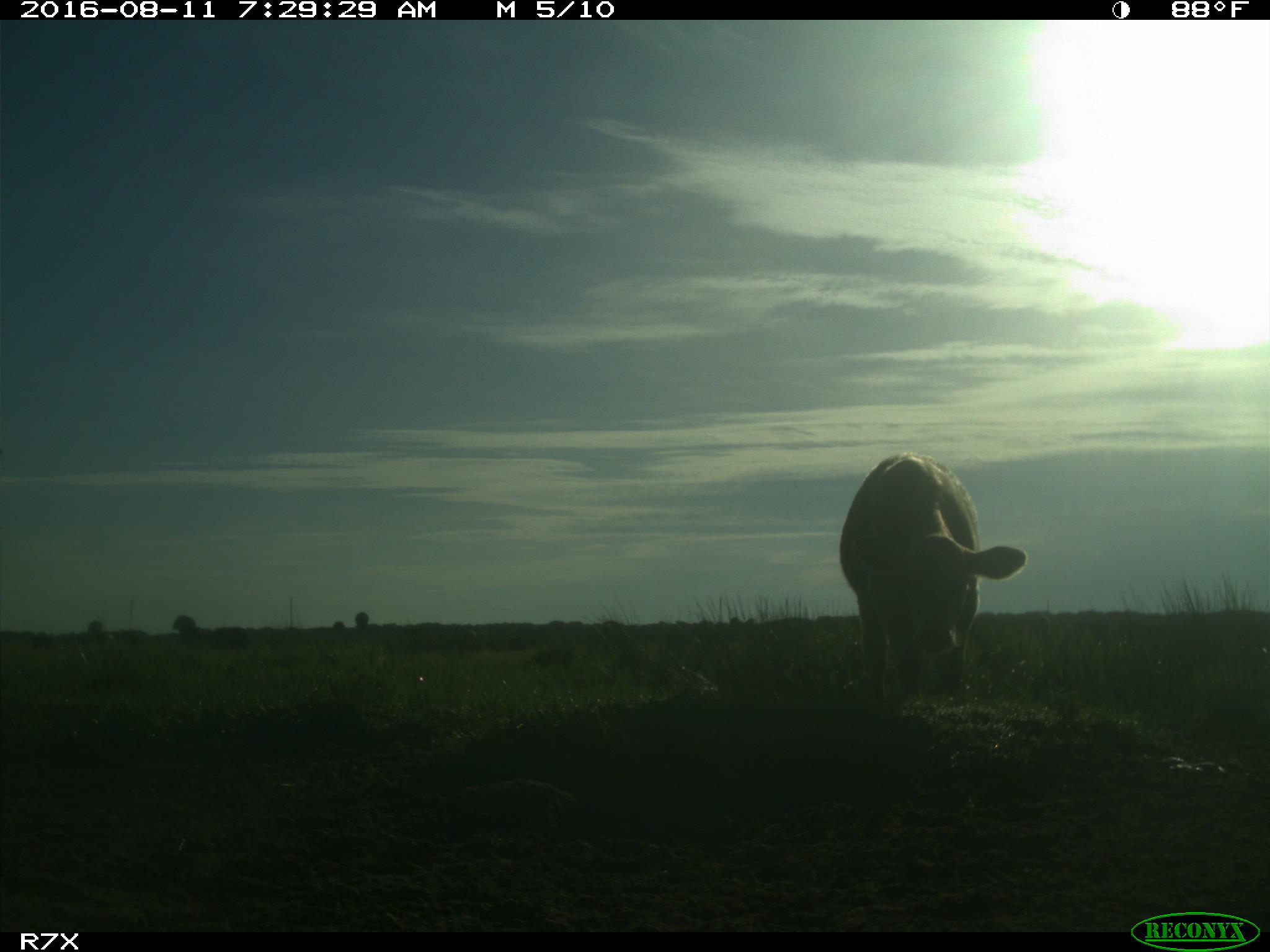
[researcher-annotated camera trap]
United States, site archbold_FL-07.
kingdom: Animalia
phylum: Chordata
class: Mammalia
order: Artiodactyla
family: Bovidae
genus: Bos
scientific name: Bos taurus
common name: domestic cow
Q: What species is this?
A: Bos taurus (domestic cow).